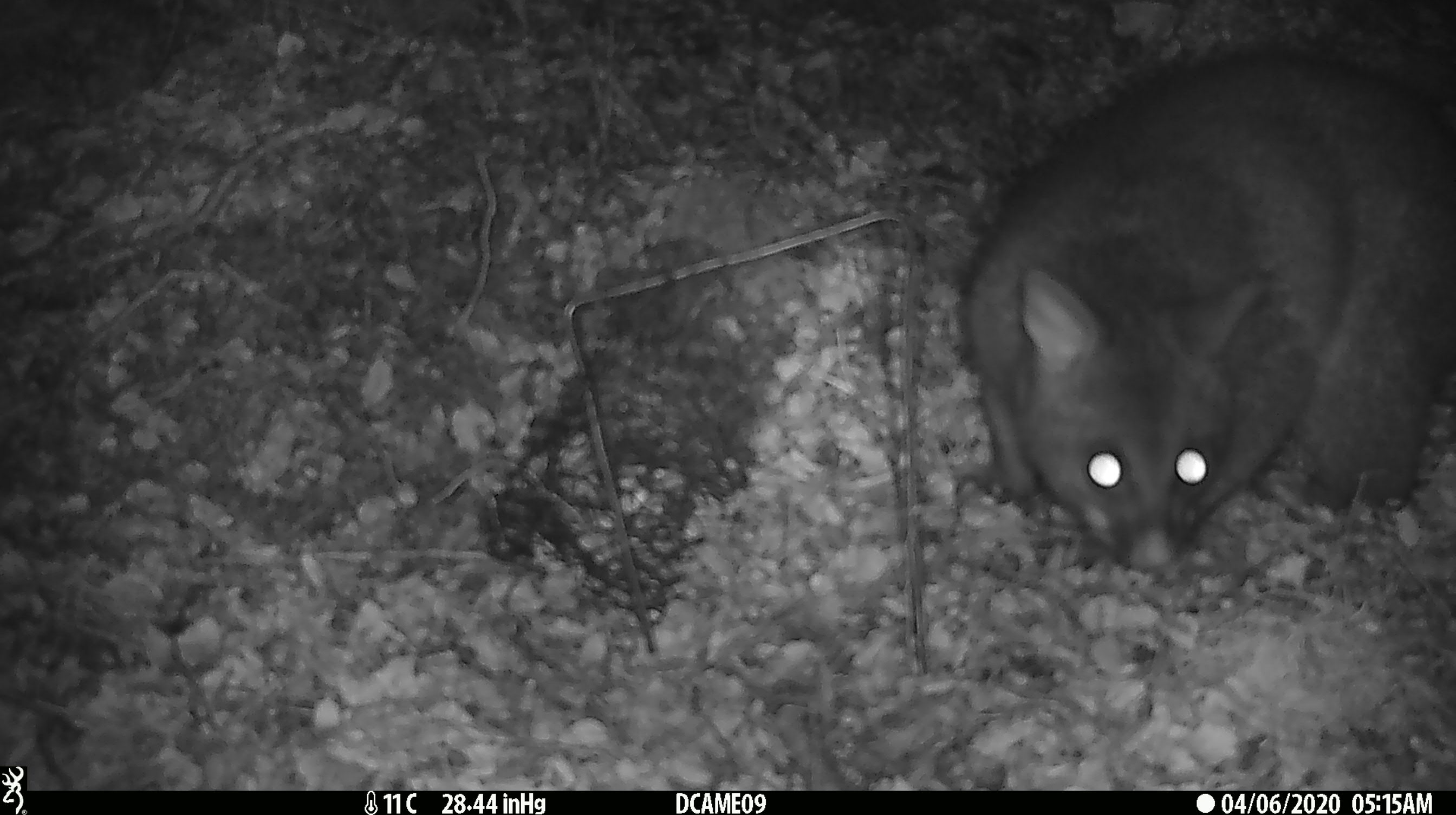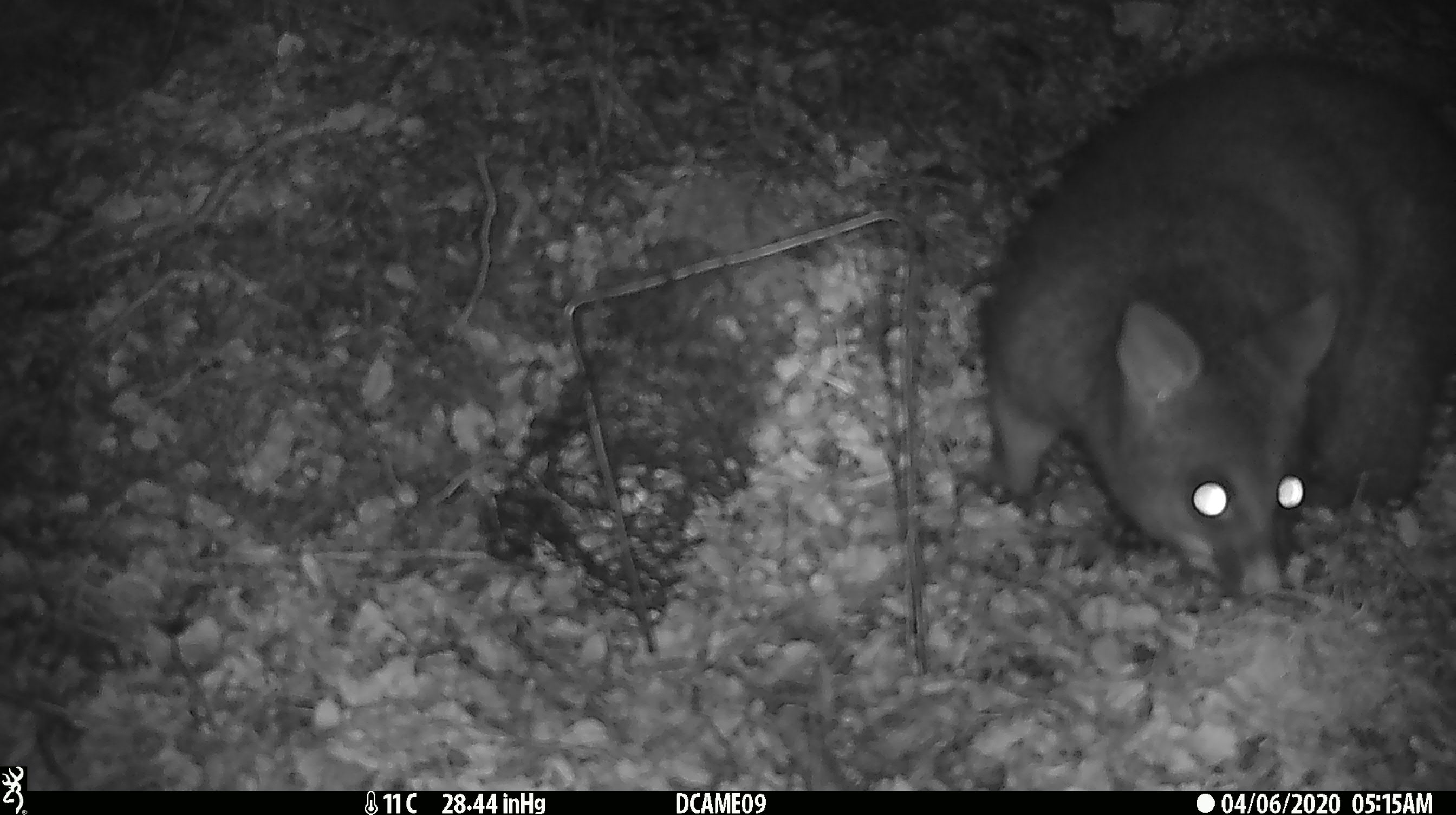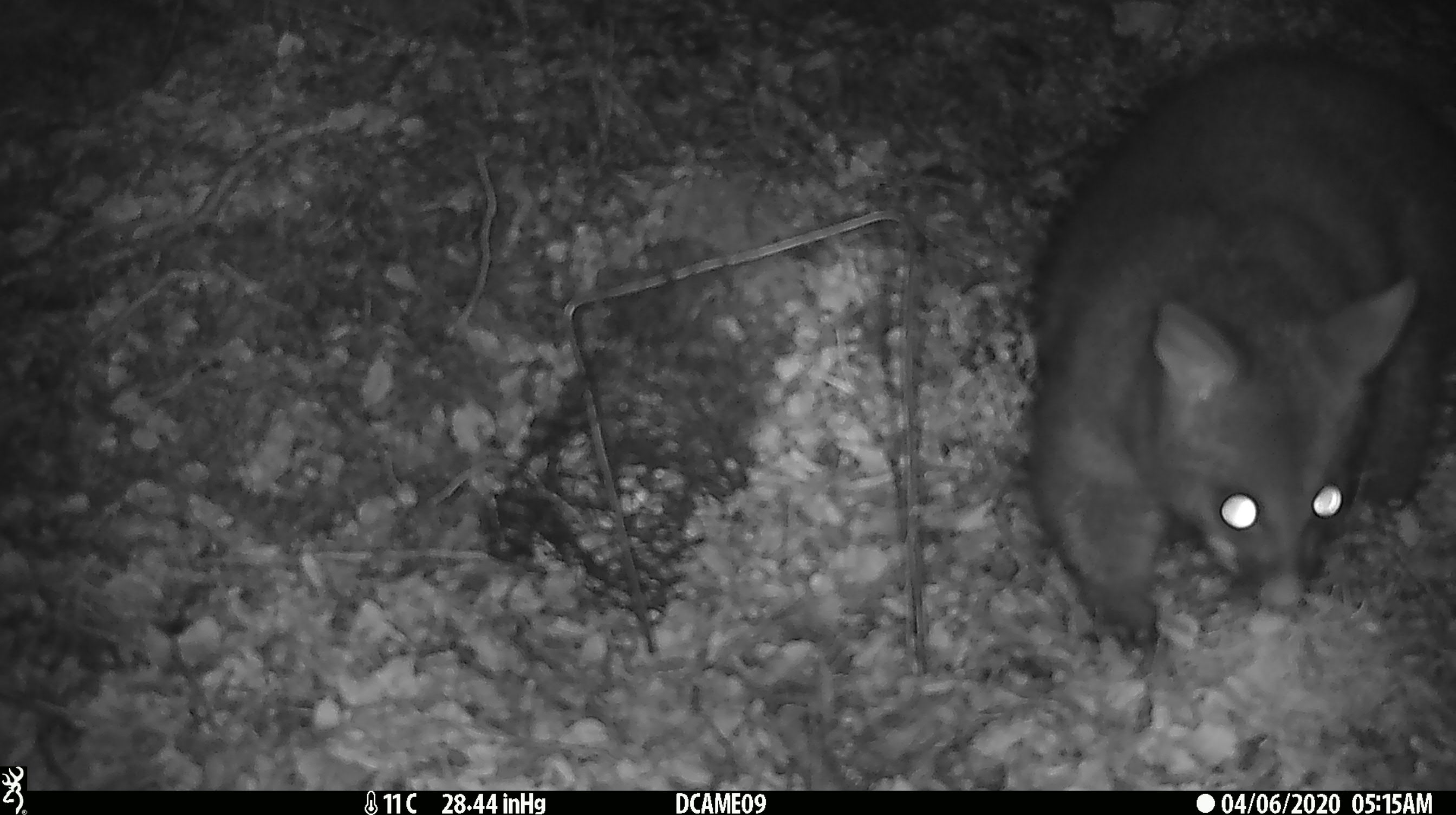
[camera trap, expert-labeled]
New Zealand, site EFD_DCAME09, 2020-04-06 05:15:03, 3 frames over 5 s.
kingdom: Animalia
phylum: Chordata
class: Mammalia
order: Diprotodontia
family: Phalangeridae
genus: Trichosurus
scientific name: Trichosurus vulpecula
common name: common brushtail possum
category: possum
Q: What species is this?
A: Possum (common brushtail possum) (Trichosurus vulpecula).